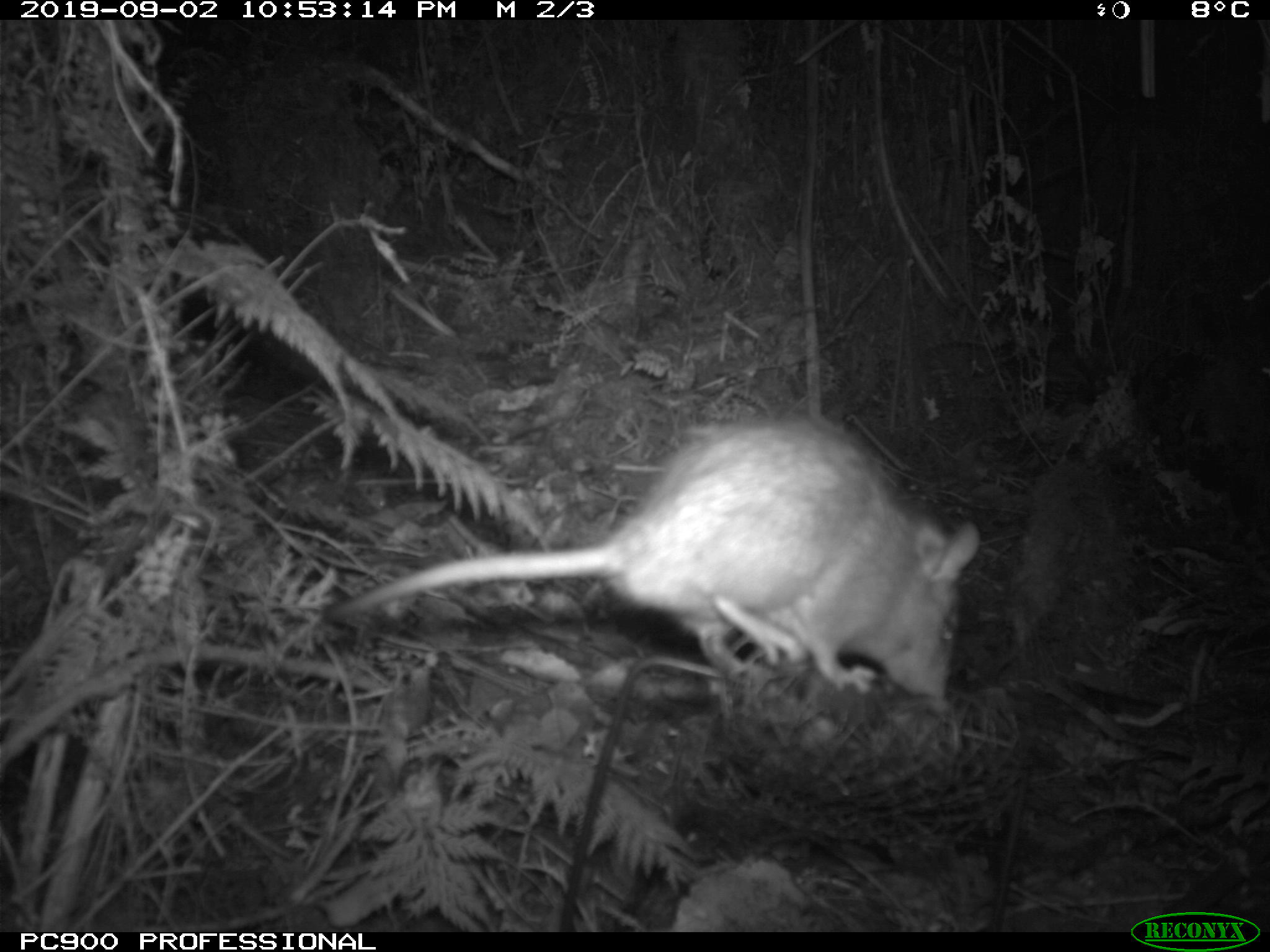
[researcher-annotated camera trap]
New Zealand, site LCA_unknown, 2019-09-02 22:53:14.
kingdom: Animalia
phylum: Chordata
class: Mammalia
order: Rodentia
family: Muridae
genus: Rattus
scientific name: Rattus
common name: rat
Rat (Rattus).